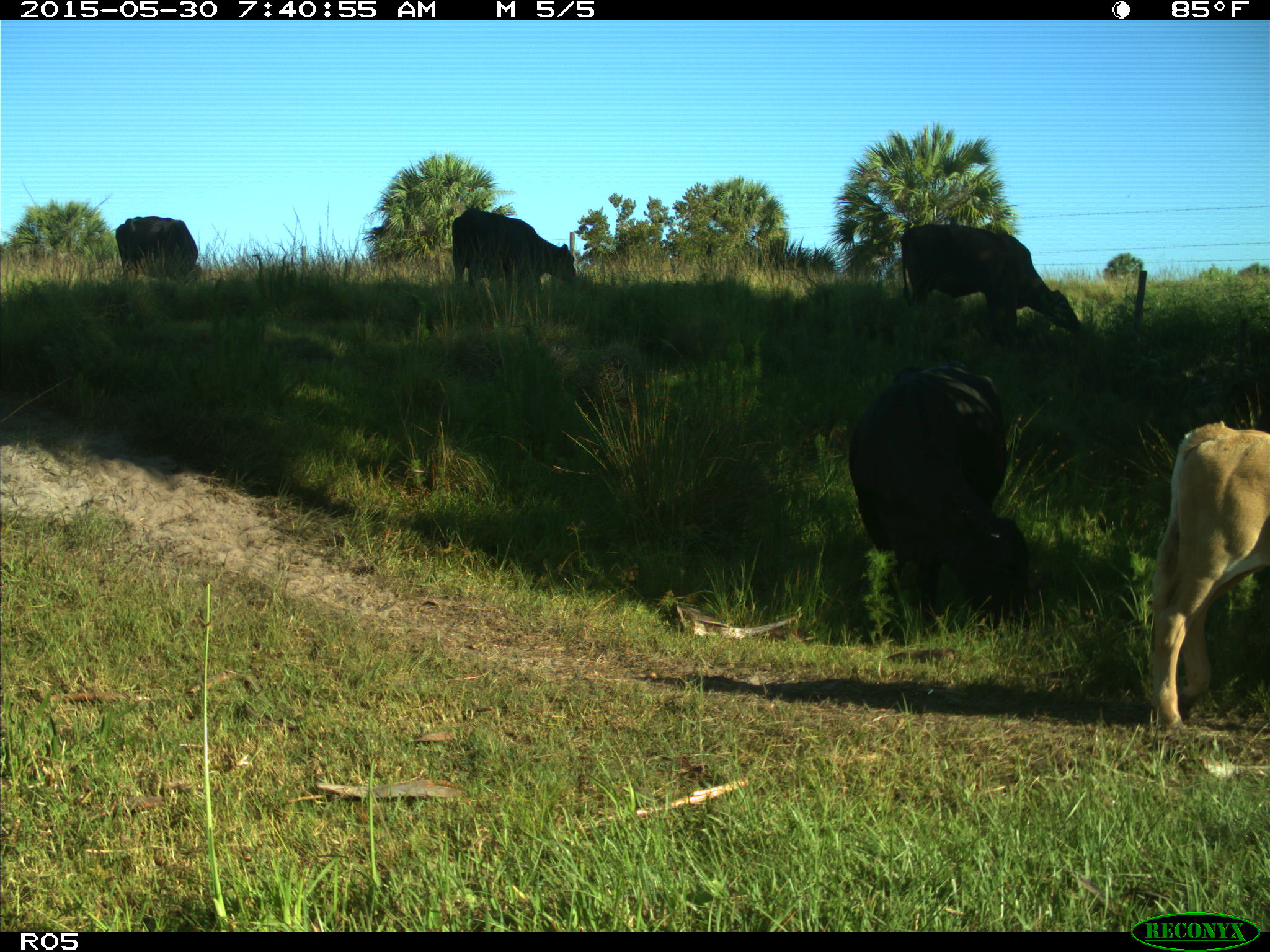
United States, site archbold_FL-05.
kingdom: Animalia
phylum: Chordata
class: Mammalia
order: Artiodactyla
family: Bovidae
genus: Bos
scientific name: Bos taurus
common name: domestic cow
Bos taurus (domestic cow).